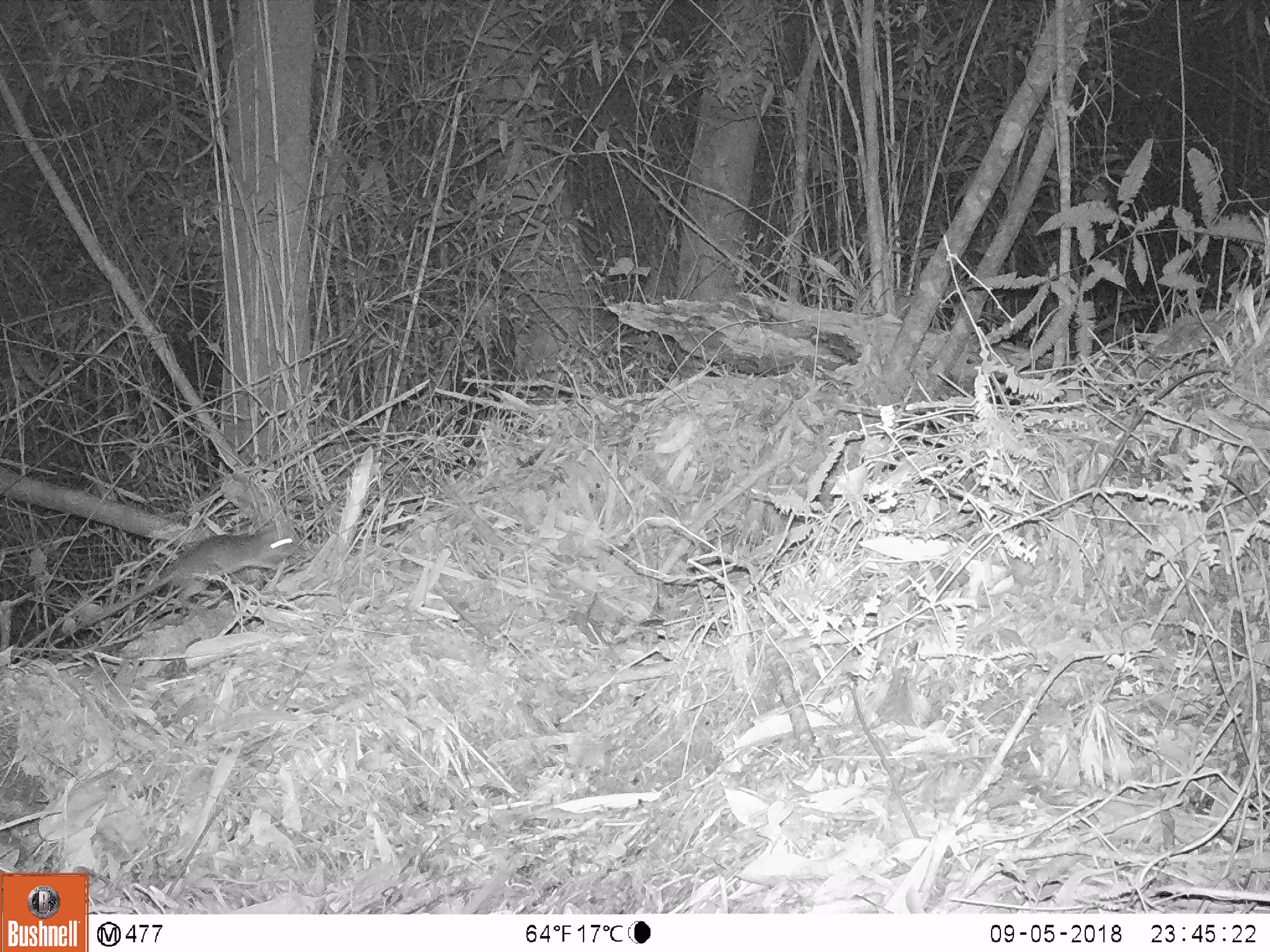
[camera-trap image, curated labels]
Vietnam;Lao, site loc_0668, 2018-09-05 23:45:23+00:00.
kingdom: Animalia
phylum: Chordata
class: Mammalia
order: Rodentia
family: Muridae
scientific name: Muridae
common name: old-world mice and rats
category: unidentified murid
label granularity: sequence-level